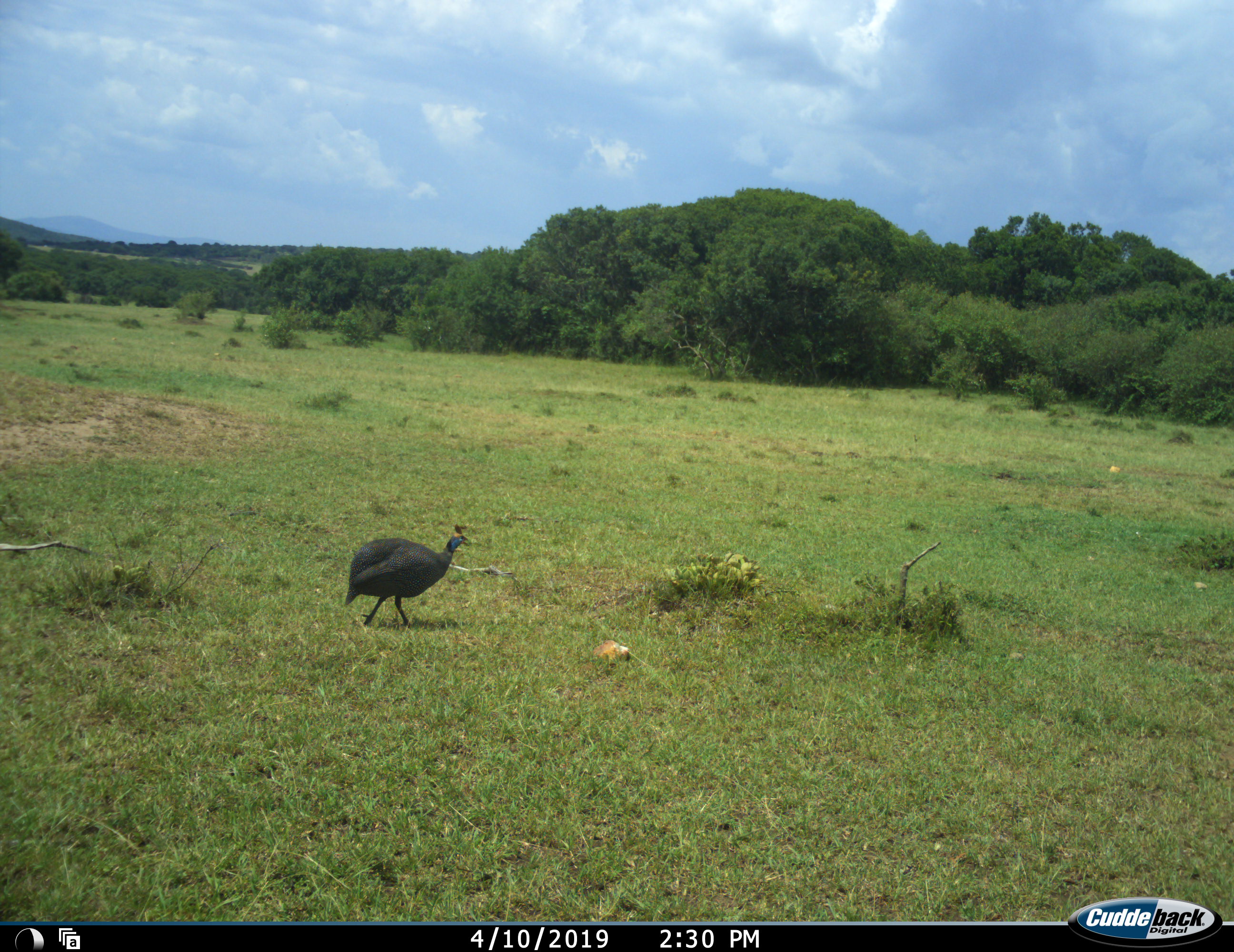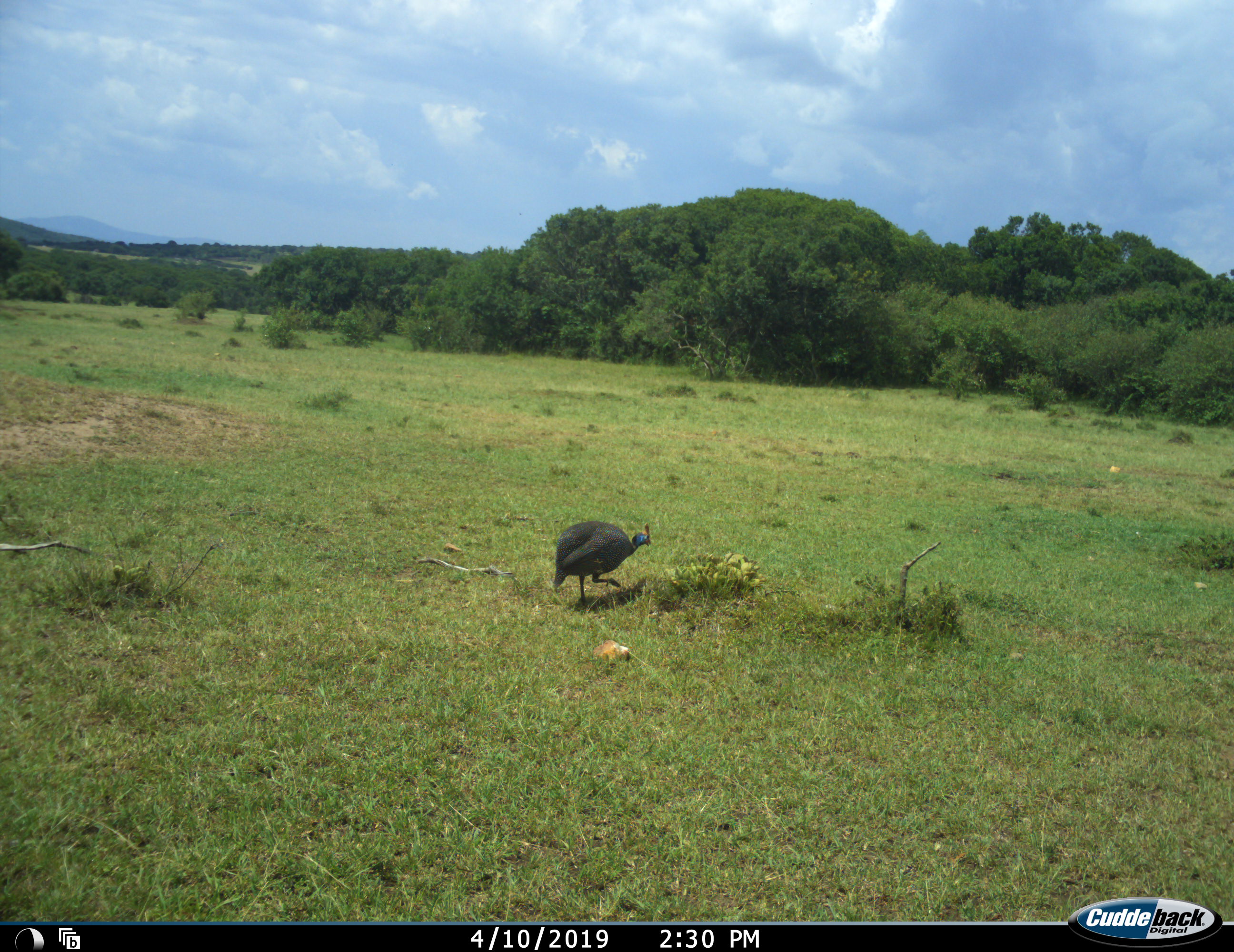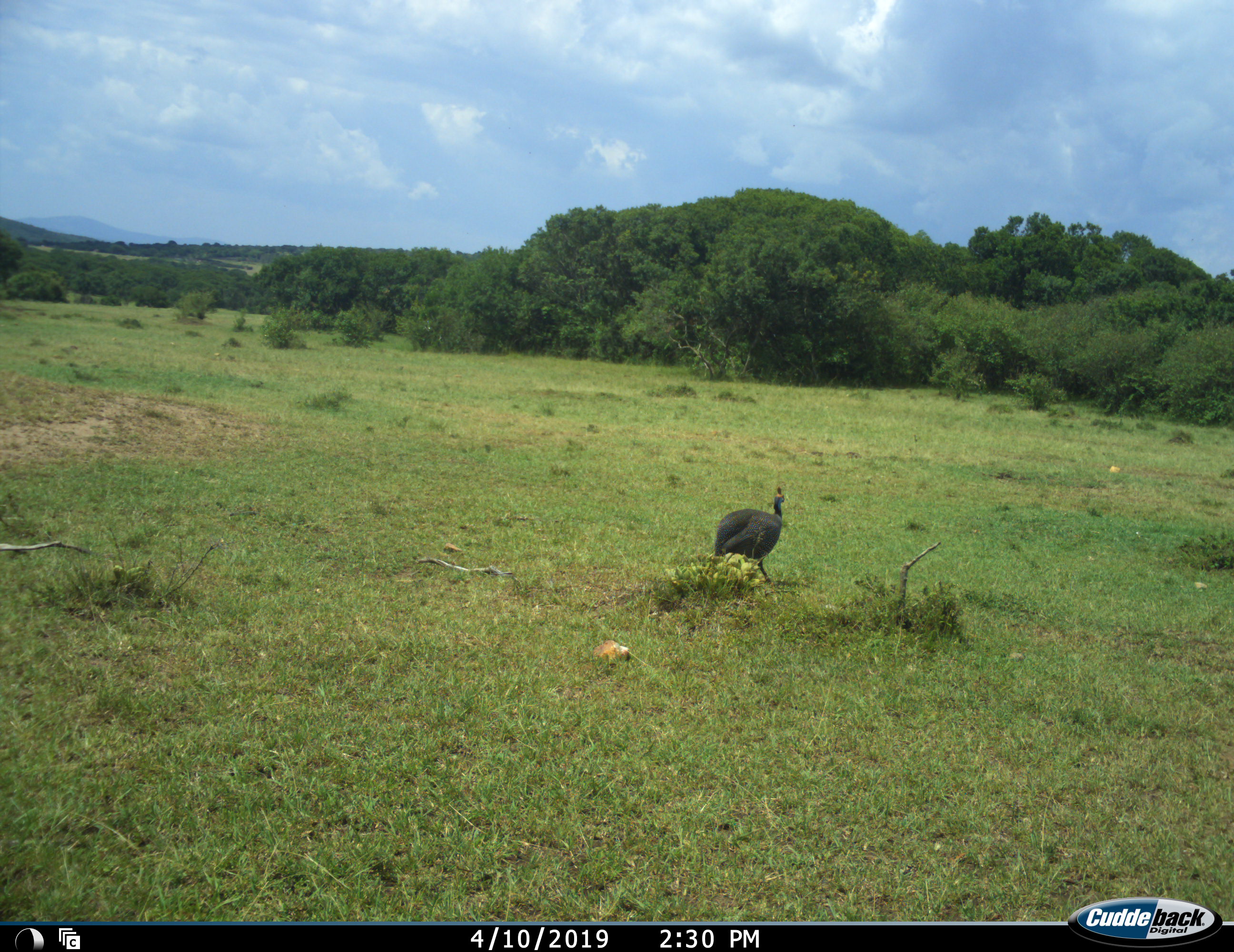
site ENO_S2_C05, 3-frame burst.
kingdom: Animalia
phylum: Chordata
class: Aves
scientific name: Aves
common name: bird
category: birdother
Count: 1.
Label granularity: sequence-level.